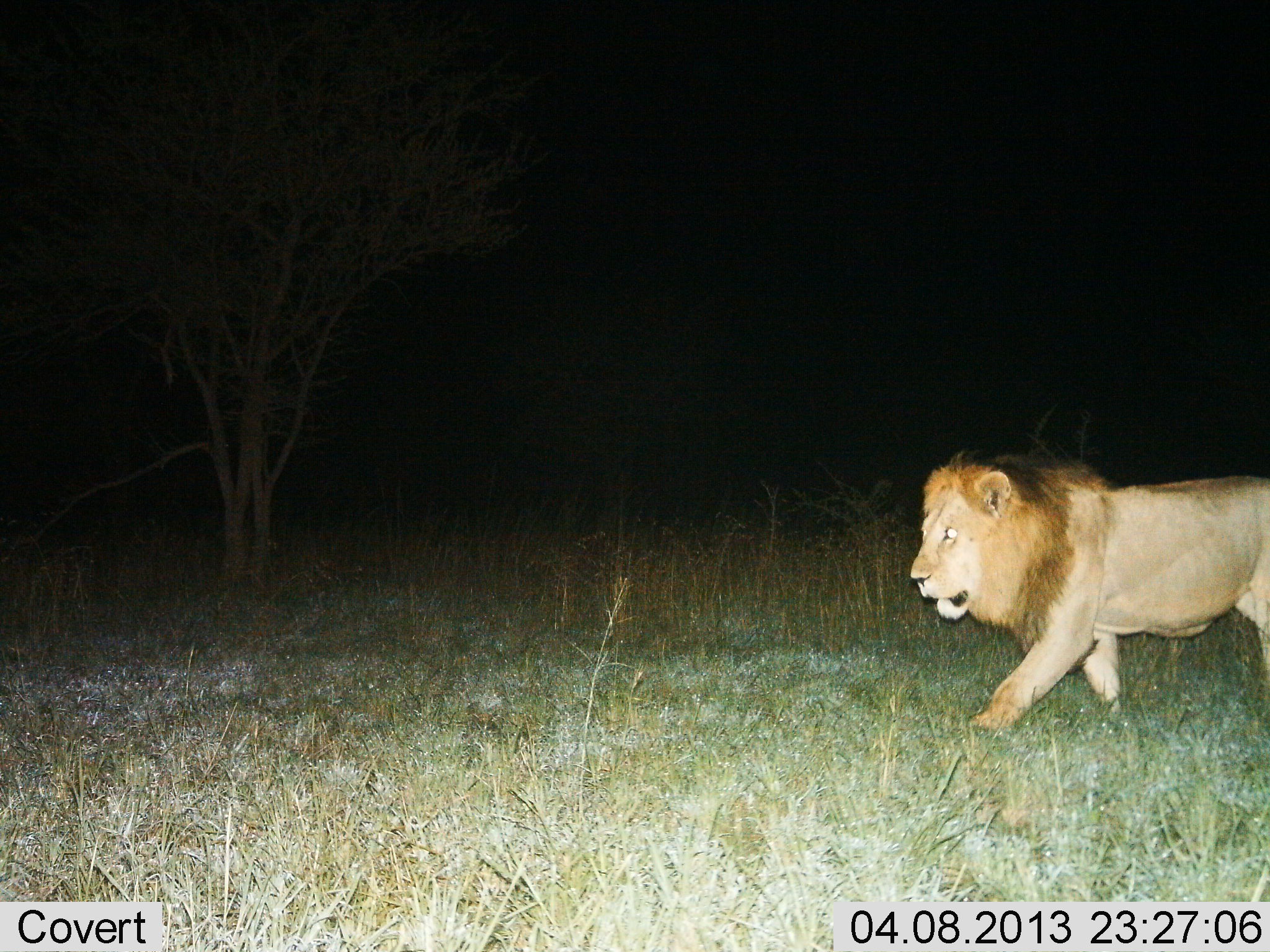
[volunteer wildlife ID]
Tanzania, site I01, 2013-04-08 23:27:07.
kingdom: Animalia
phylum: Chordata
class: Mammalia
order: Carnivora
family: Felidae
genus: Panthera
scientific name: Panthera leo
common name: lion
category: lionmale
Lionmale (lion) (Panthera leo), count 1. Behavior (volunteer vote fractions): standing 6%, resting 0%, moving 97%, interacting 0%. Young present (vote fraction): 0%. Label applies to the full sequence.